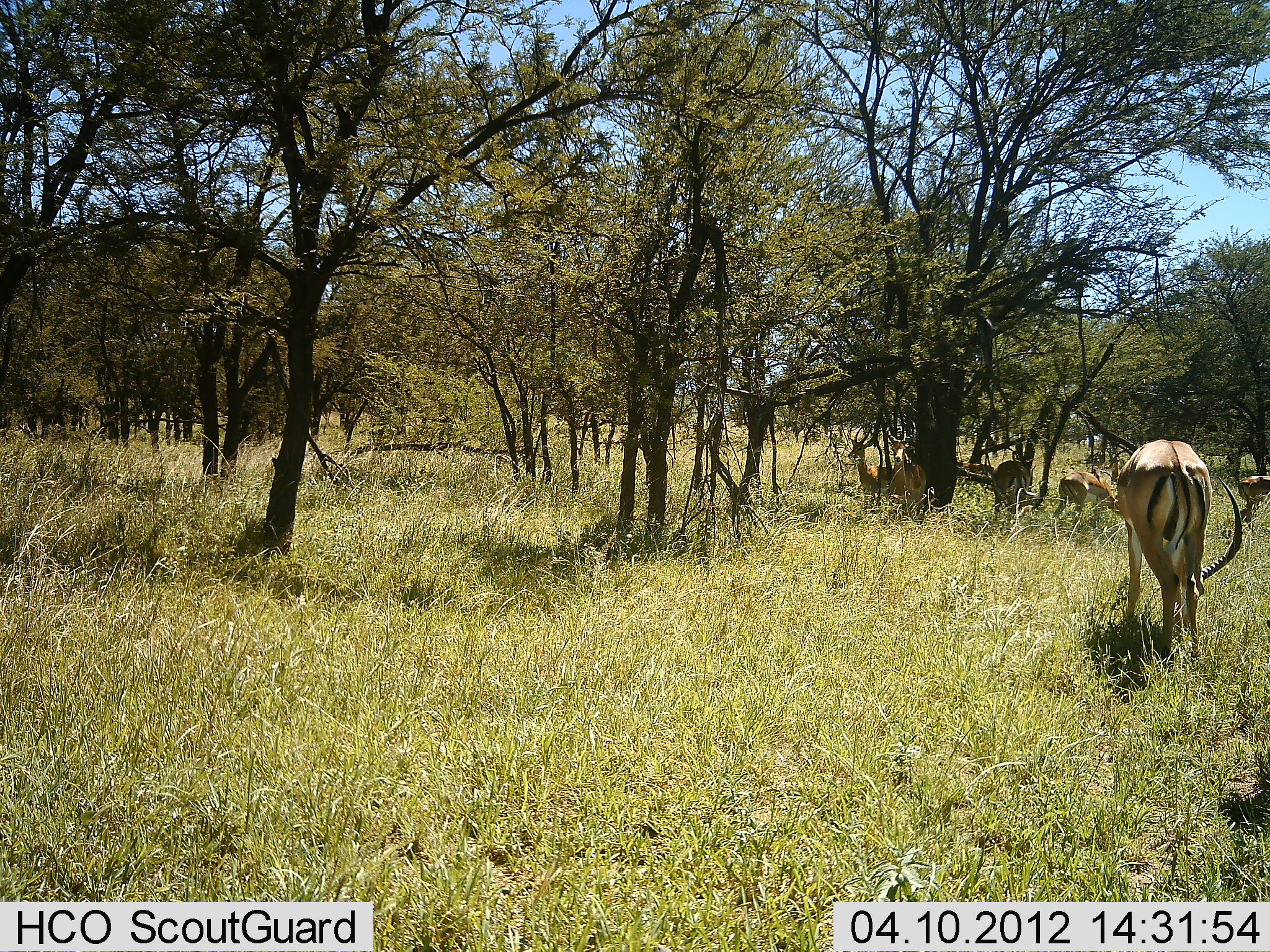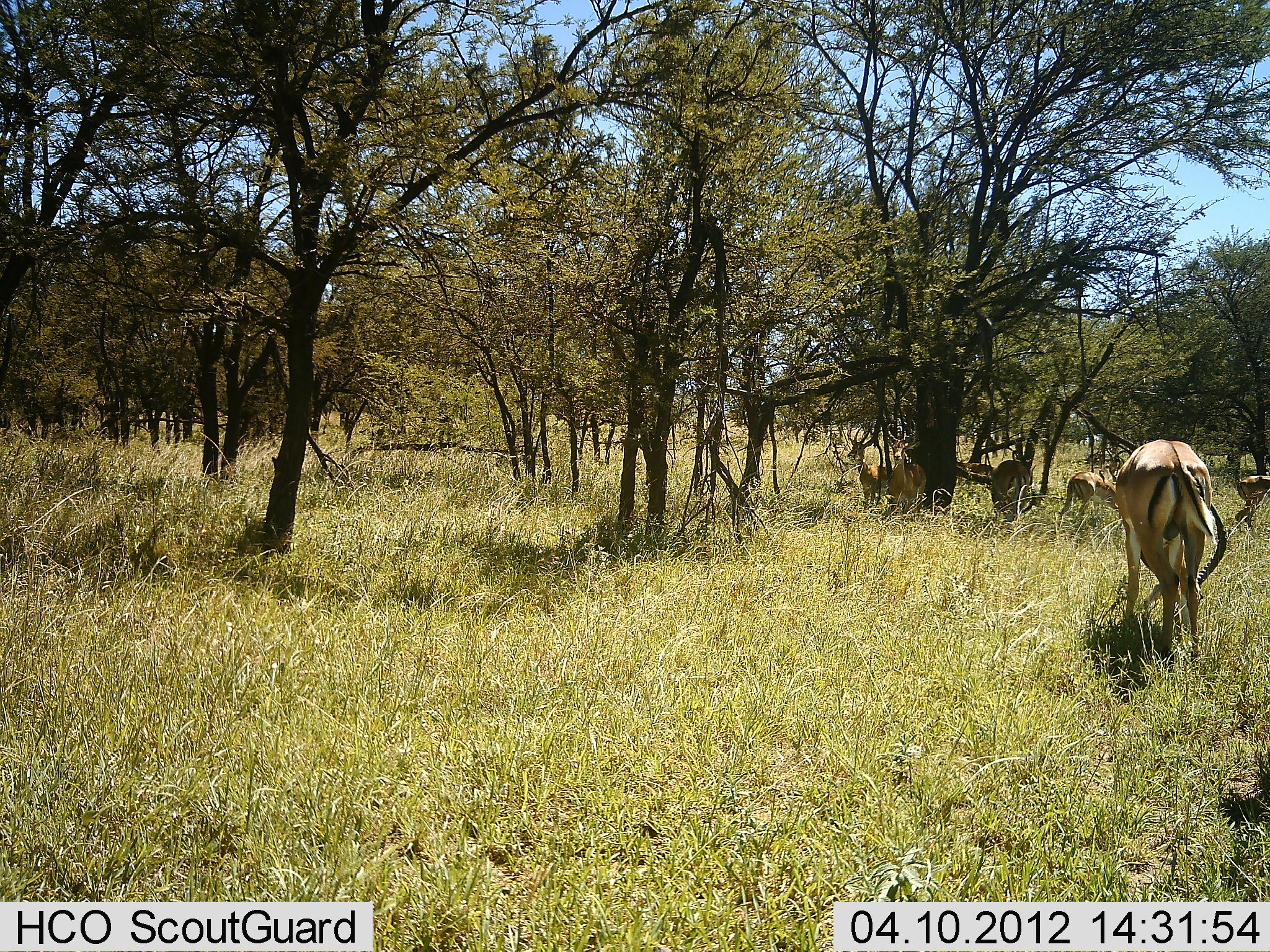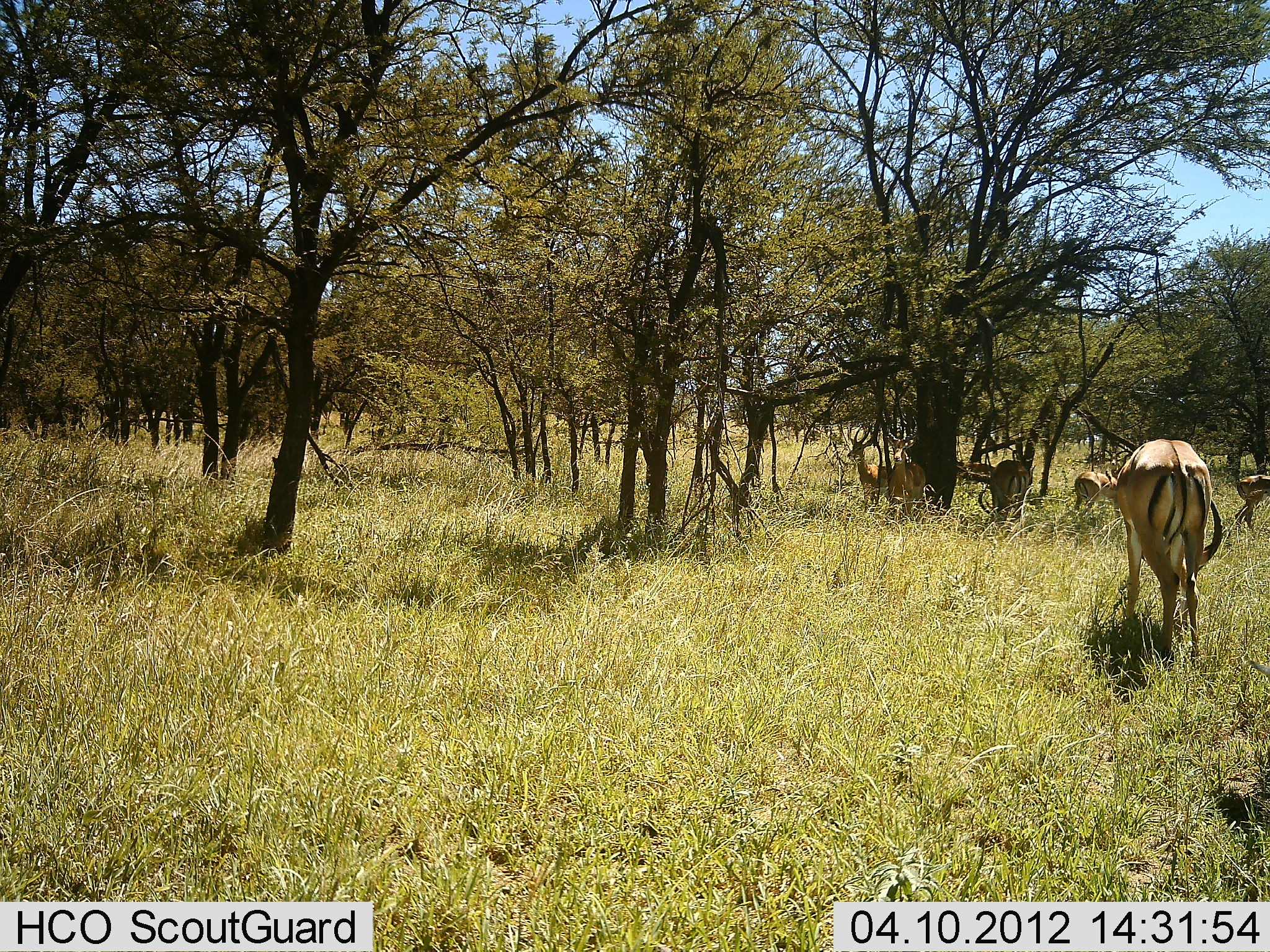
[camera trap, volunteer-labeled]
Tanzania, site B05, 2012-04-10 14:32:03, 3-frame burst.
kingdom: Animalia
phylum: Chordata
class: Mammalia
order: Artiodactyla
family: Bovidae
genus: Aepyceros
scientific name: Aepyceros melampus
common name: impala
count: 6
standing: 54%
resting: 8%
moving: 15%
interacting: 0%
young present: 0%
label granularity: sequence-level